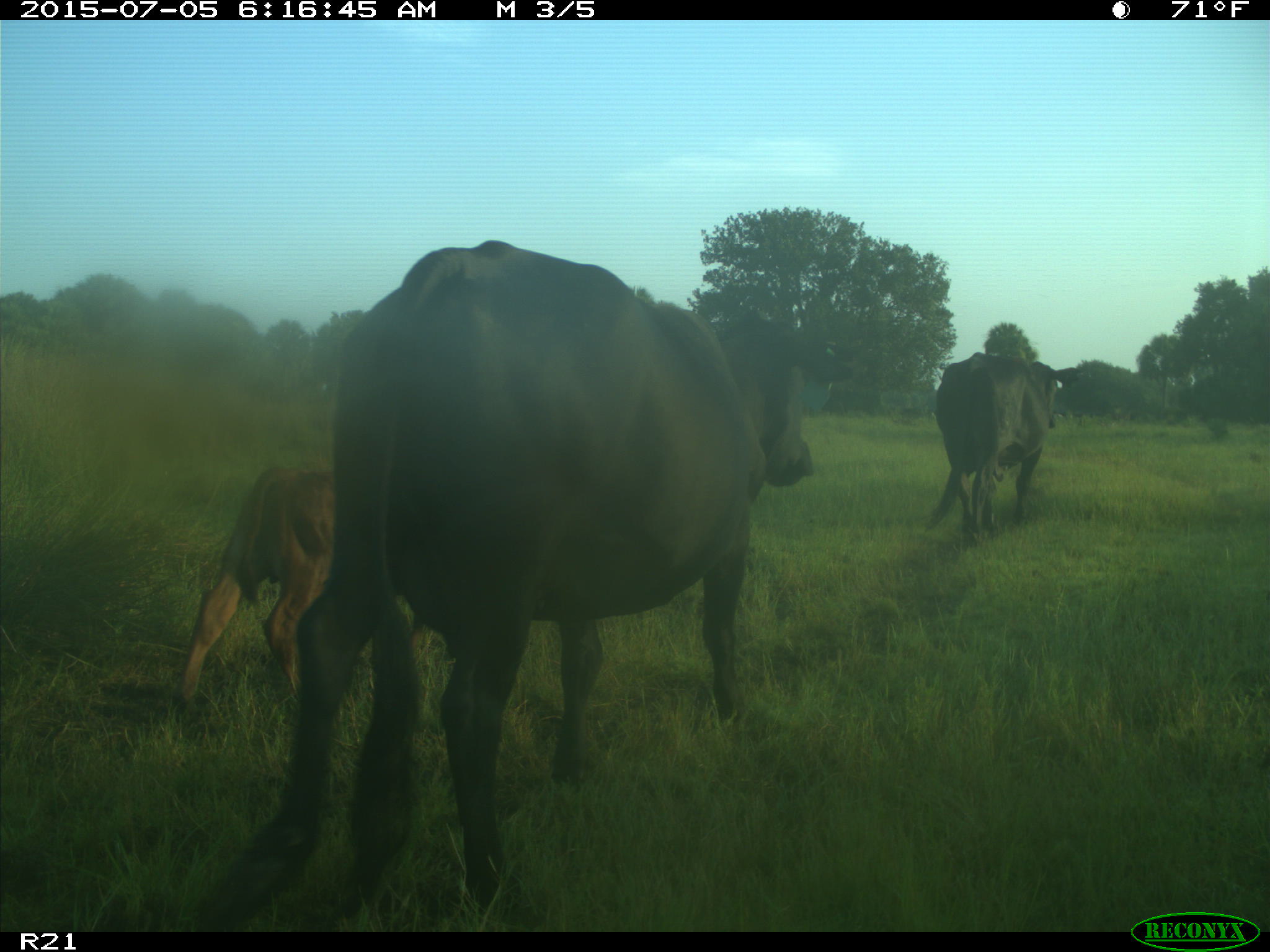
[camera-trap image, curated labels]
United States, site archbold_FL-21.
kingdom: Animalia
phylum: Chordata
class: Mammalia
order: Artiodactyla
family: Bovidae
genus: Bos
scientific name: Bos taurus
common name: domestic cow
Bos taurus (domestic cow).